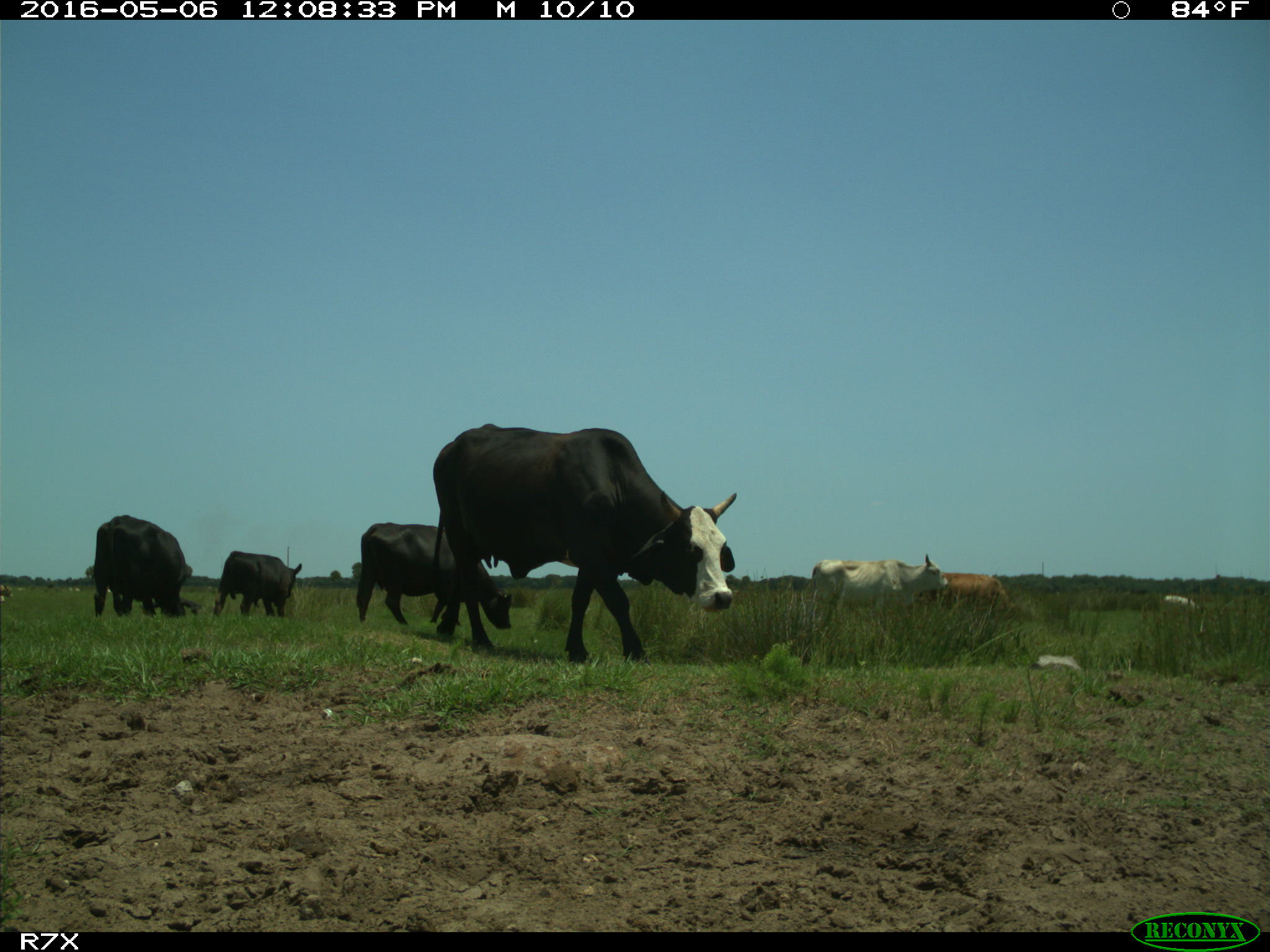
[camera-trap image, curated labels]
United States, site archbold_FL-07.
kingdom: Animalia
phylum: Chordata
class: Mammalia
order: Artiodactyla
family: Bovidae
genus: Bos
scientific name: Bos taurus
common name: domestic cow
Bos taurus (domestic cow).